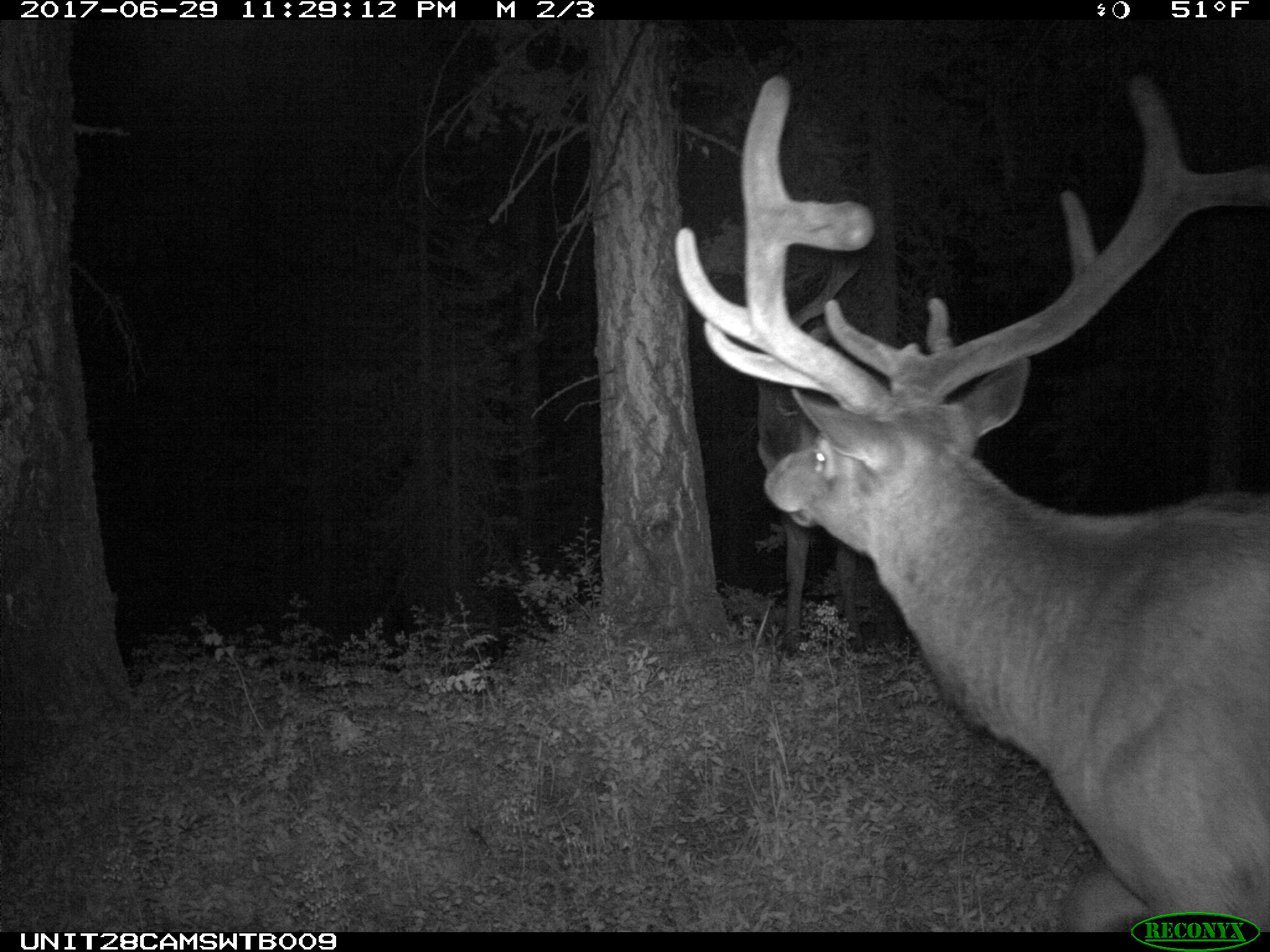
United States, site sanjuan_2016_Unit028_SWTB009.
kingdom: Animalia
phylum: Chordata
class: Mammalia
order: Artiodactyla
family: Cervidae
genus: Cervus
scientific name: Cervus elaphus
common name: red deer